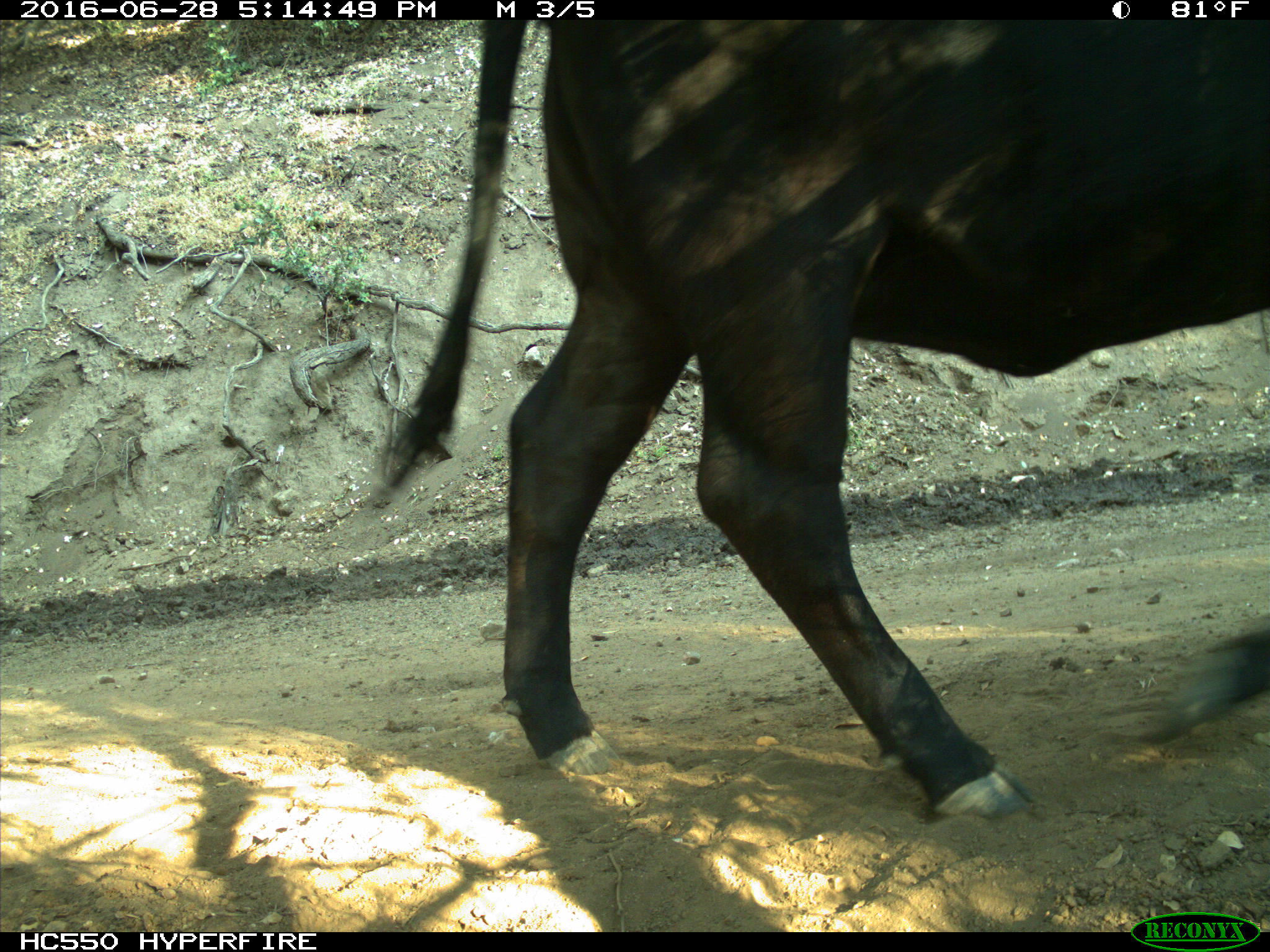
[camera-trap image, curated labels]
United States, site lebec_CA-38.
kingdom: Animalia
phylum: Chordata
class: Mammalia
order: Artiodactyla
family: Bovidae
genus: Bos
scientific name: Bos taurus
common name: domestic cow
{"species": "Bos taurus (domestic cow)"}